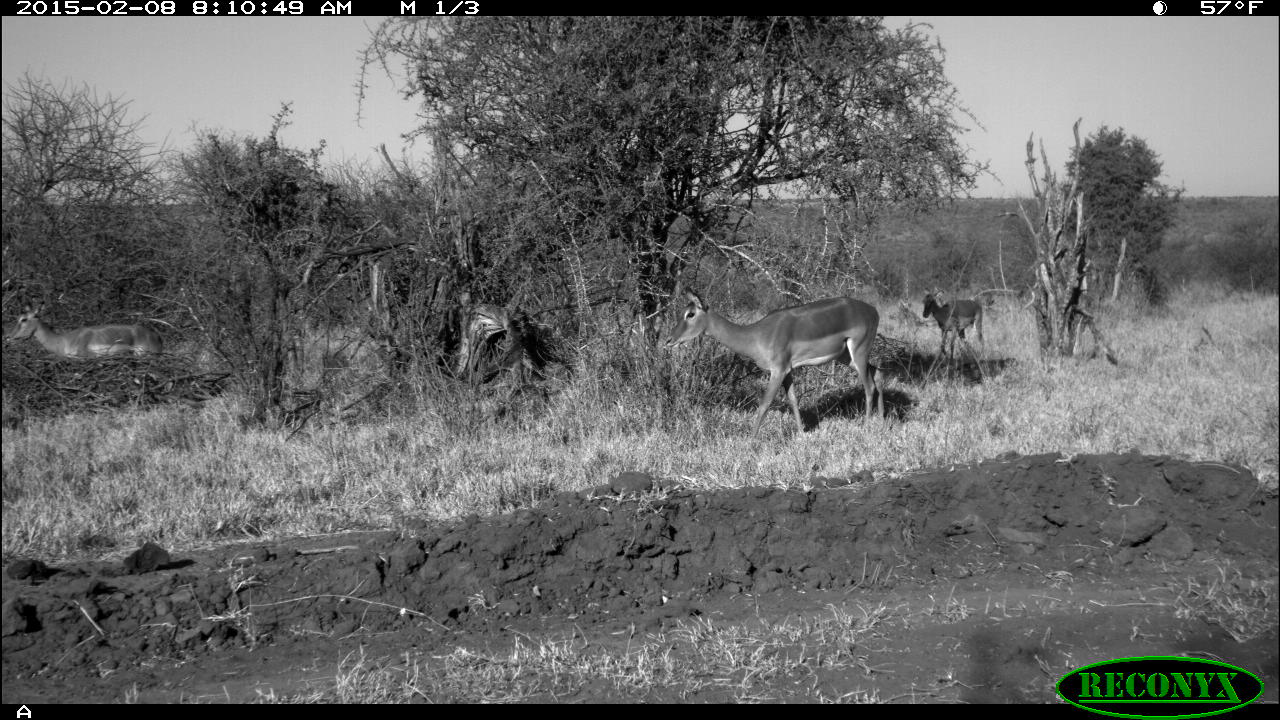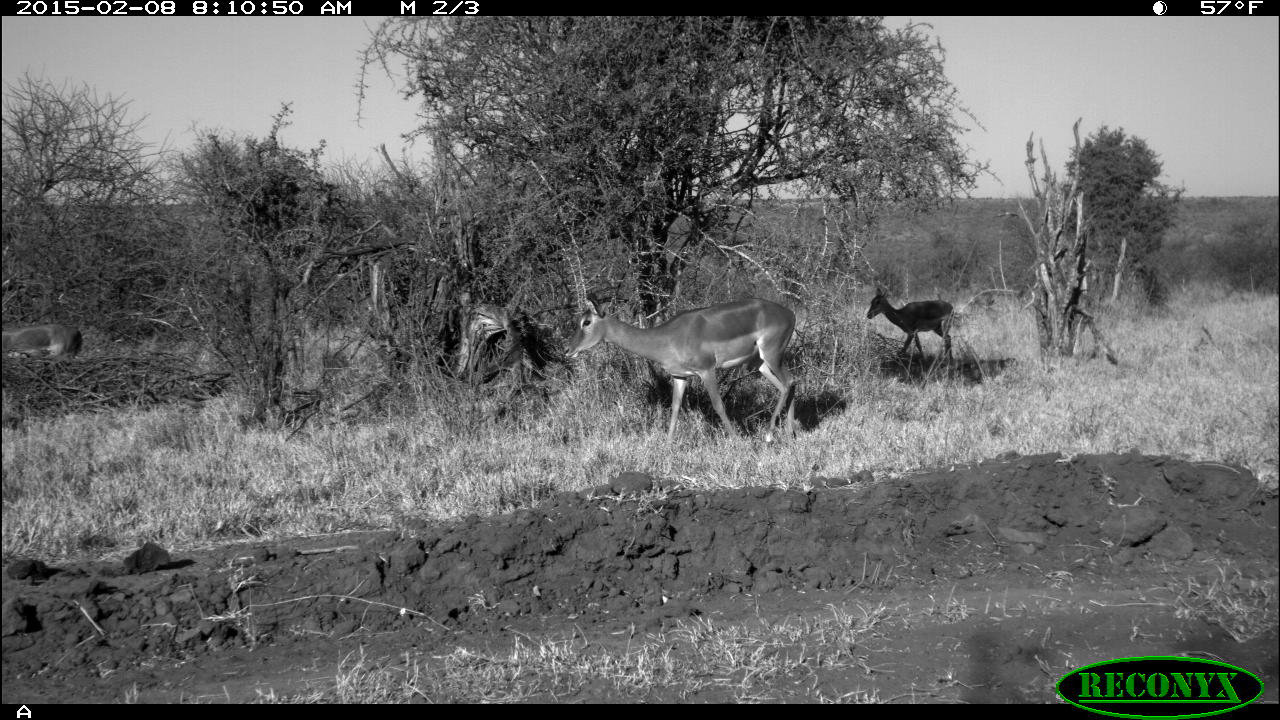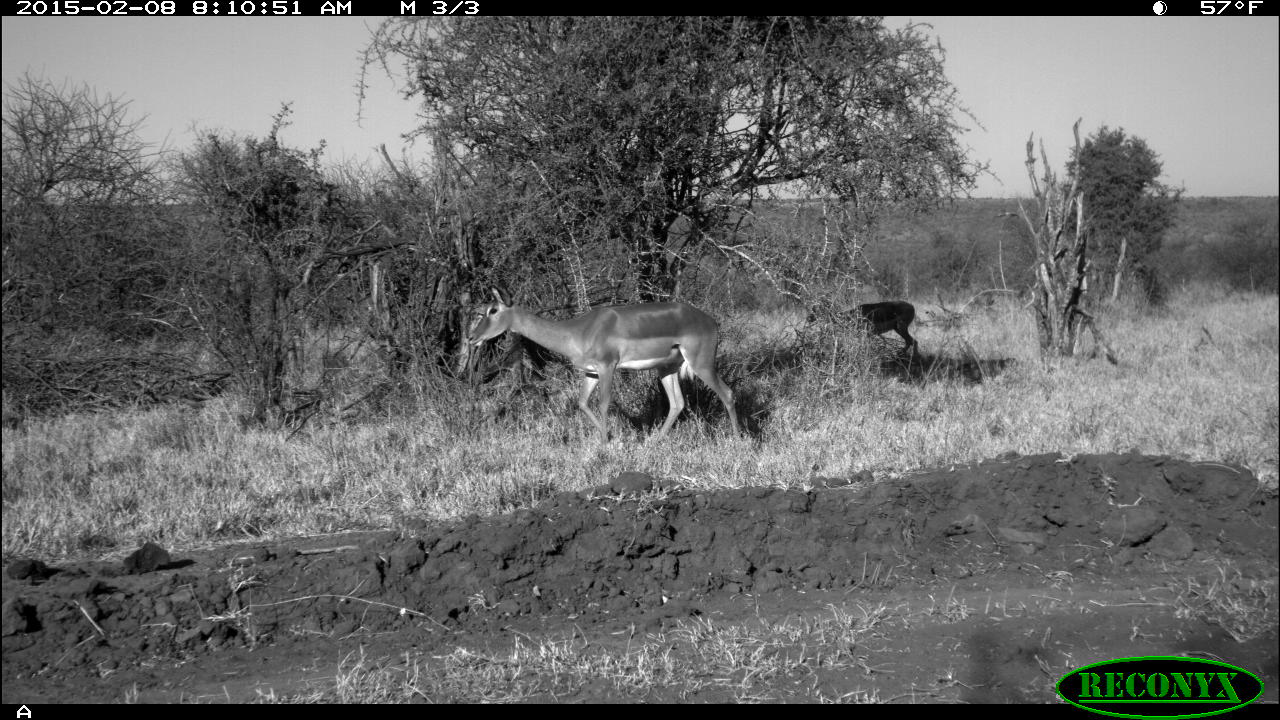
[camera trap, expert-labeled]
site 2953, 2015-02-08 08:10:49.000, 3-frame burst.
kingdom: Animalia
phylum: Chordata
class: Mammalia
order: Artiodactyla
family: Bovidae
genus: Aepyceros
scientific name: Aepyceros melampus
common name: impala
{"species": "Aepyceros melampus (impala)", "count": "3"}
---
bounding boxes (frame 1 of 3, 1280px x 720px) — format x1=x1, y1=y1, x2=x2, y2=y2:
aepyceros melampus: x1=665, y1=286, x2=883, y2=434; x1=7, y1=303, x2=161, y2=361; x1=922, y1=288, x2=984, y2=368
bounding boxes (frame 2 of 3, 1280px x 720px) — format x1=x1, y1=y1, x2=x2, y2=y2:
aepyceros melampus: x1=562, y1=294, x2=797, y2=448; x1=867, y1=288, x2=954, y2=370; x1=0, y1=322, x2=83, y2=360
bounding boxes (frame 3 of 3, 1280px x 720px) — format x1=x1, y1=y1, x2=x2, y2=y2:
aepyceros melampus: x1=467, y1=285, x2=740, y2=449; x1=805, y1=297, x2=916, y2=372